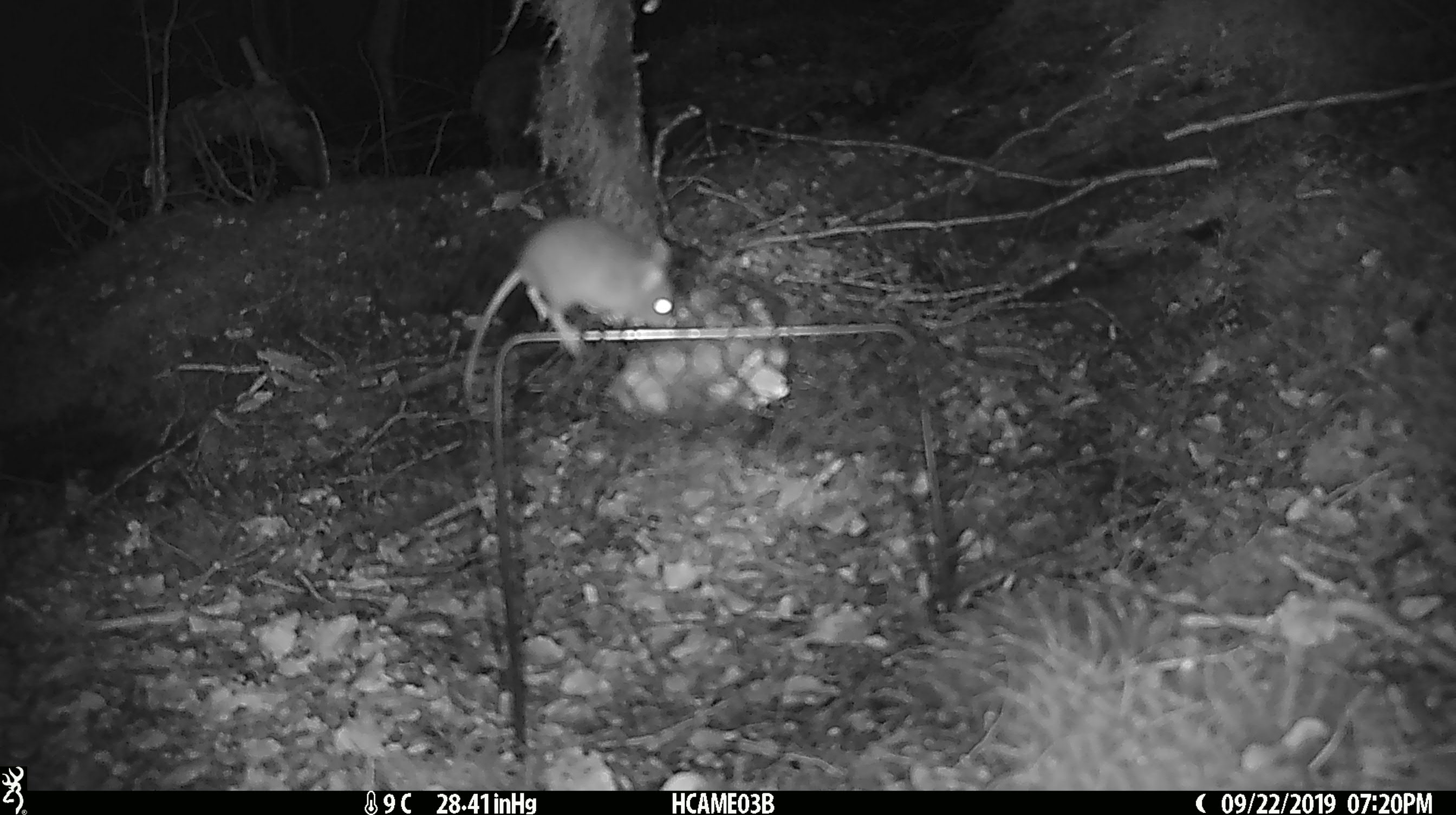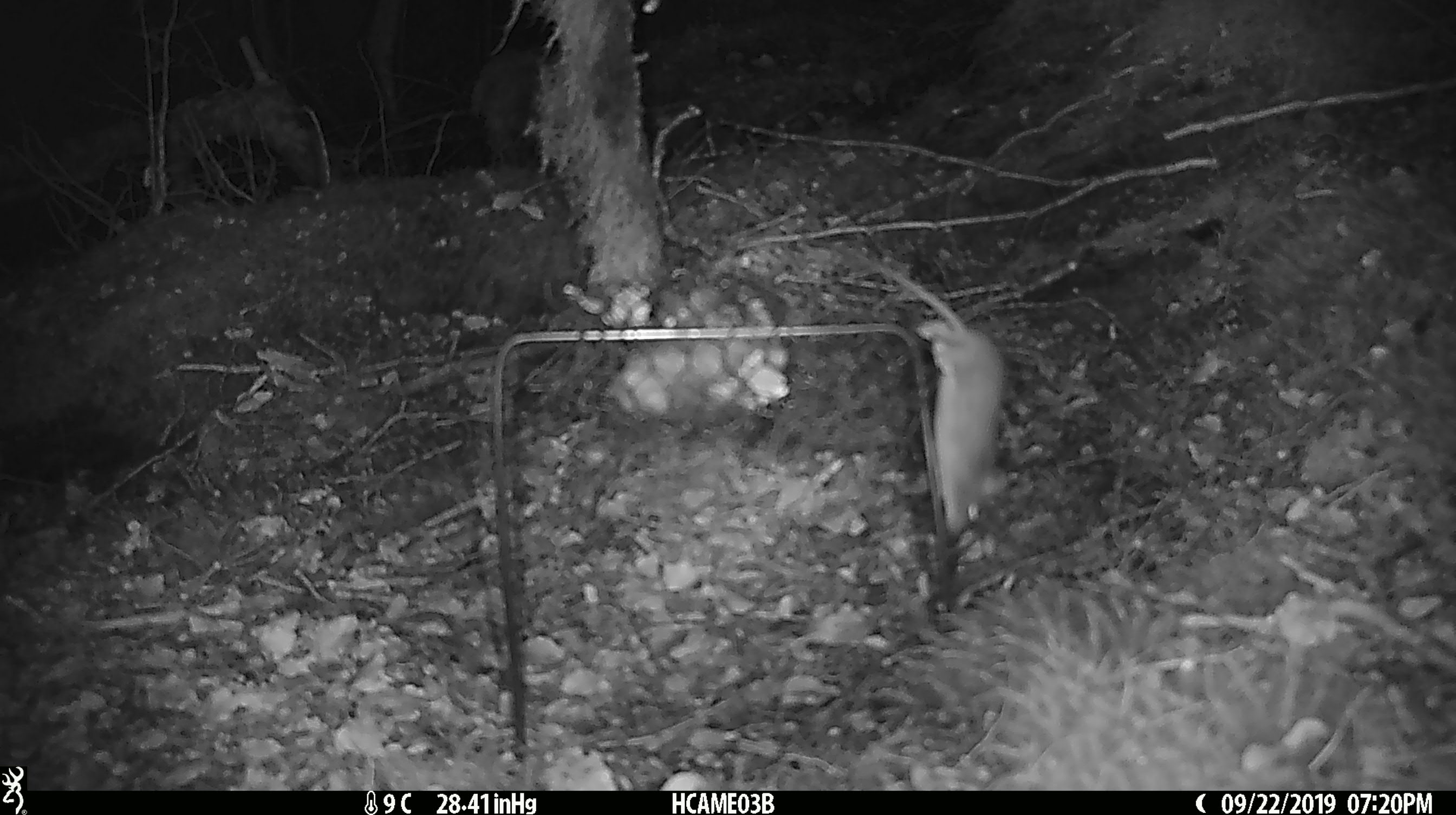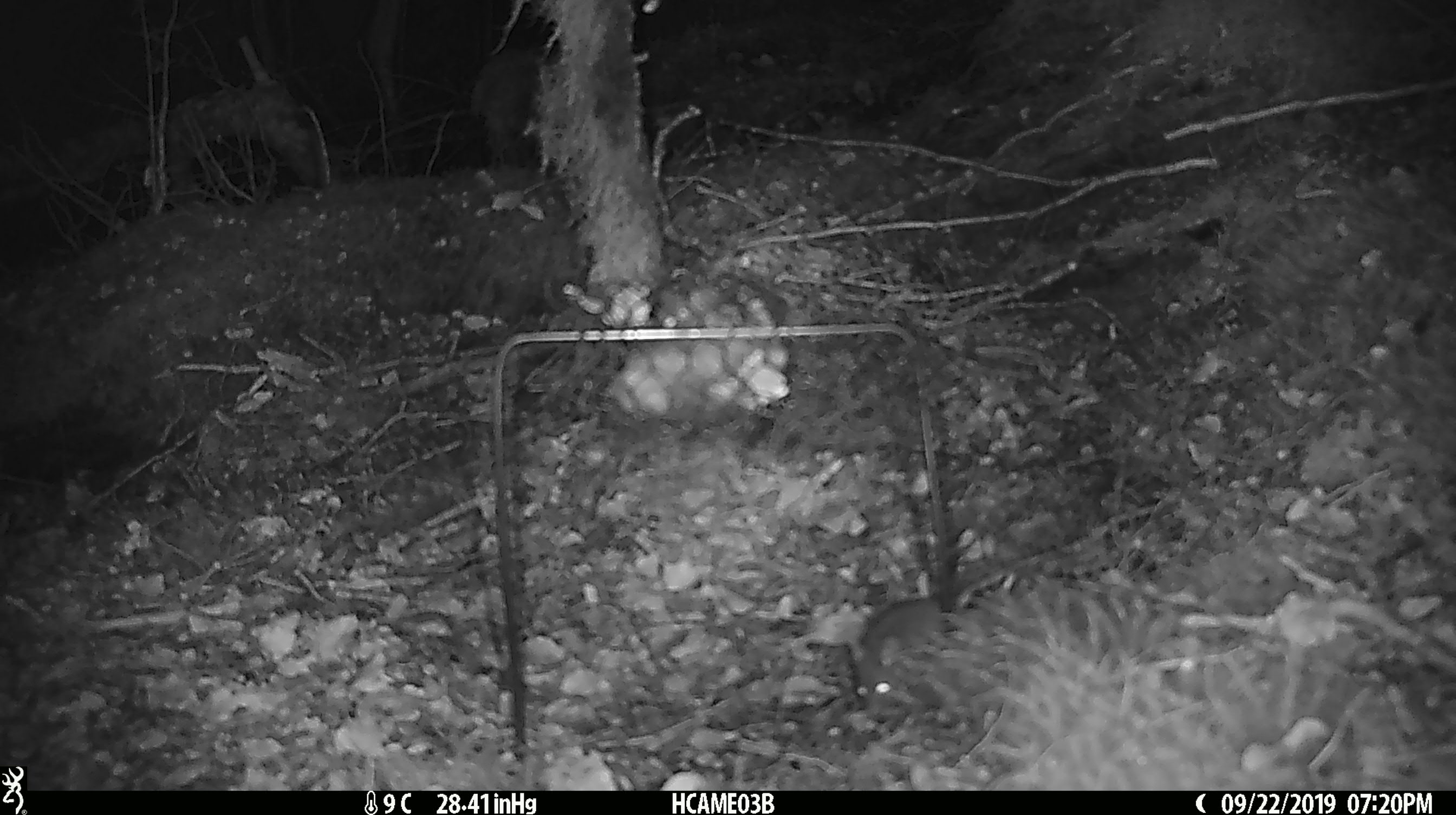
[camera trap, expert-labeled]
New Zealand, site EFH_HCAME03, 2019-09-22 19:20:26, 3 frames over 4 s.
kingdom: Animalia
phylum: Chordata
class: Mammalia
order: Rodentia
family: Muridae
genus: Mus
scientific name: Mus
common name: mouse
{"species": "mouse (Mus)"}